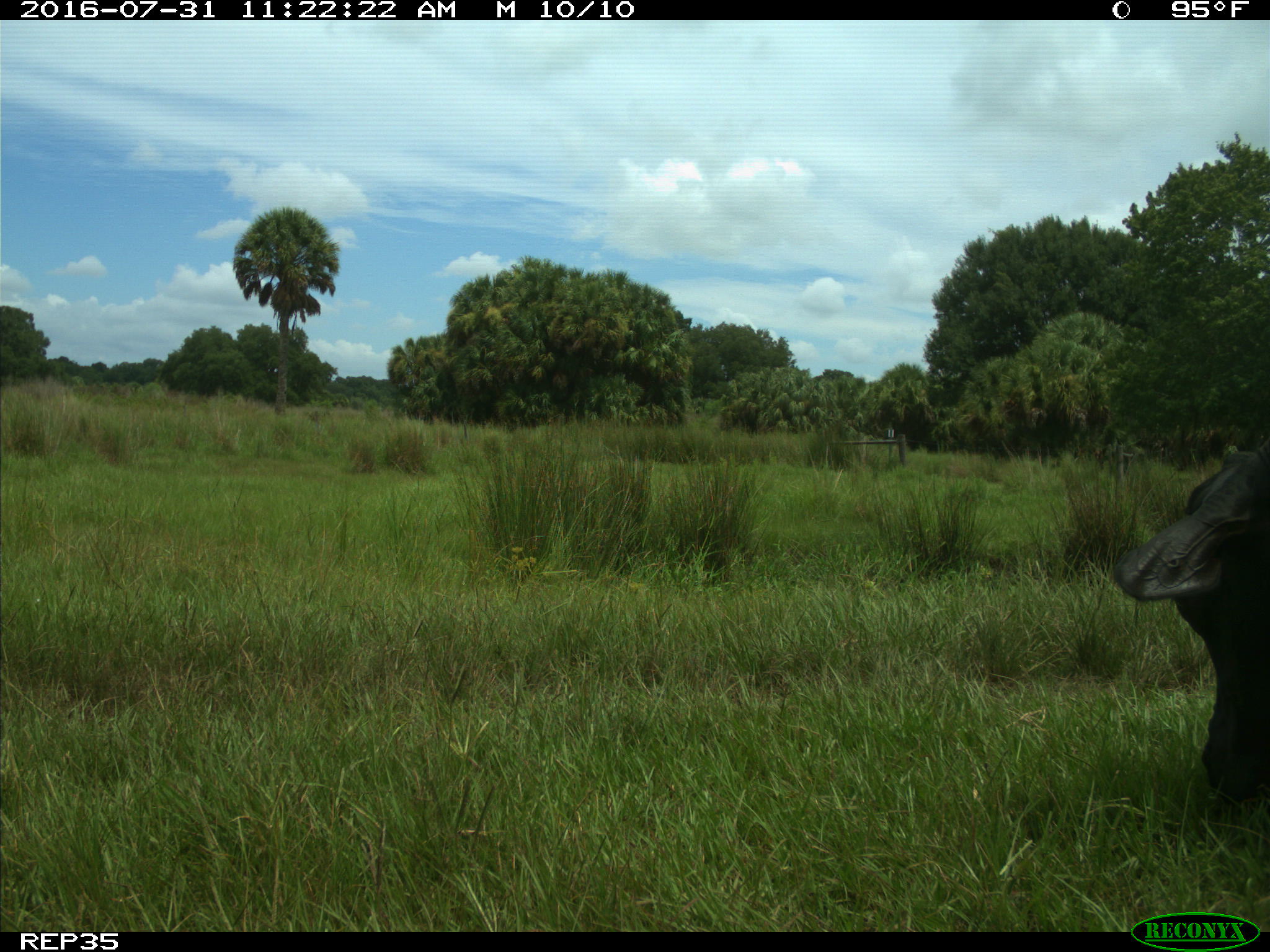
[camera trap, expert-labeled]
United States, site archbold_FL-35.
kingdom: Animalia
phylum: Chordata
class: Mammalia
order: Artiodactyla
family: Bovidae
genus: Bos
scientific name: Bos taurus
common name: domestic cow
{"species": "Bos taurus (domestic cow)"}